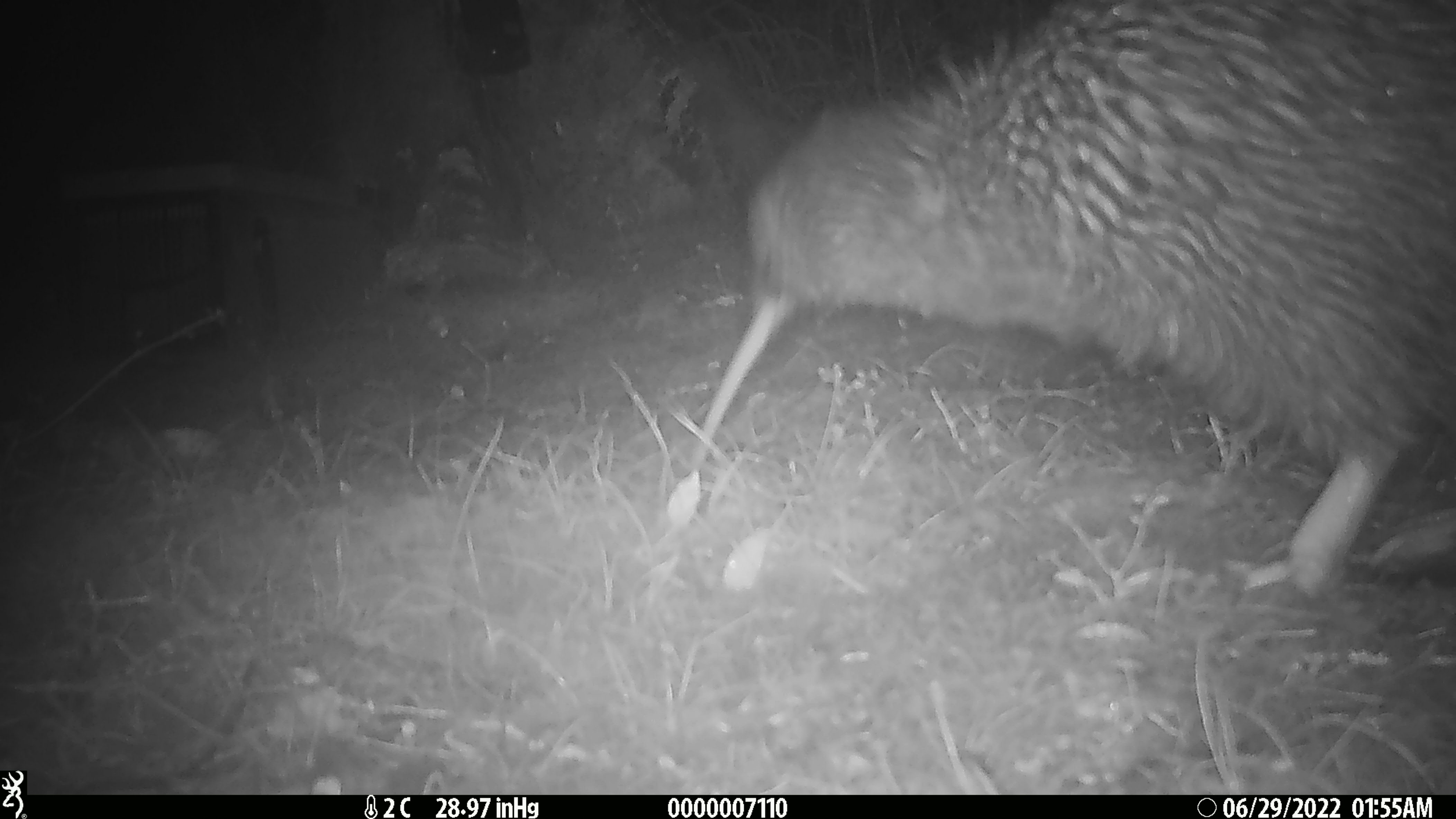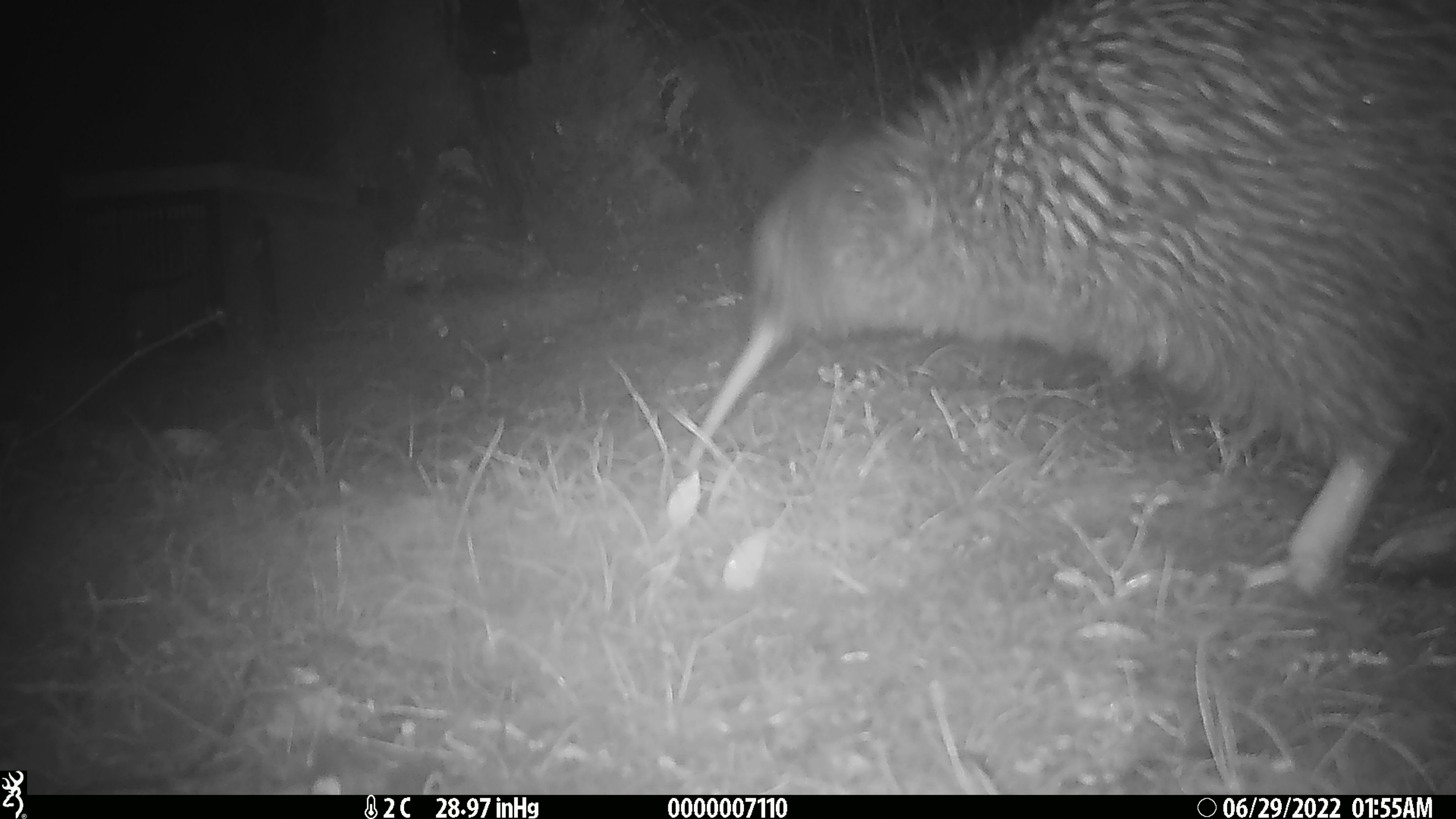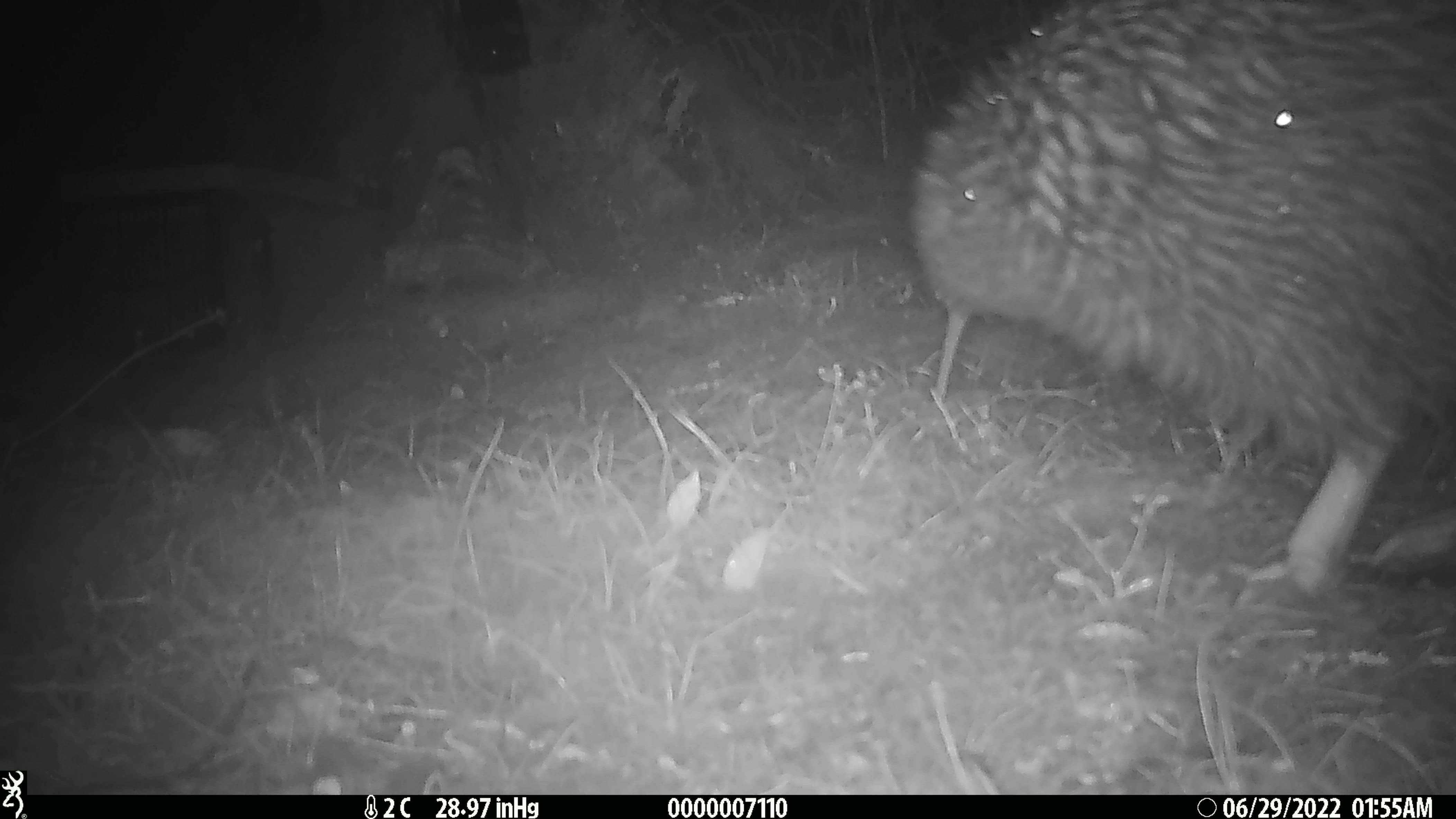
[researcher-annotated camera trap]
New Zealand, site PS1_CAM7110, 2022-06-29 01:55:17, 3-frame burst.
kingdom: Animalia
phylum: Chordata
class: Aves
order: Apterygiformes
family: Apterygidae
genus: Apteryx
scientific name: Apteryx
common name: kiwi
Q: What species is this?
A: Kiwi (Apteryx).